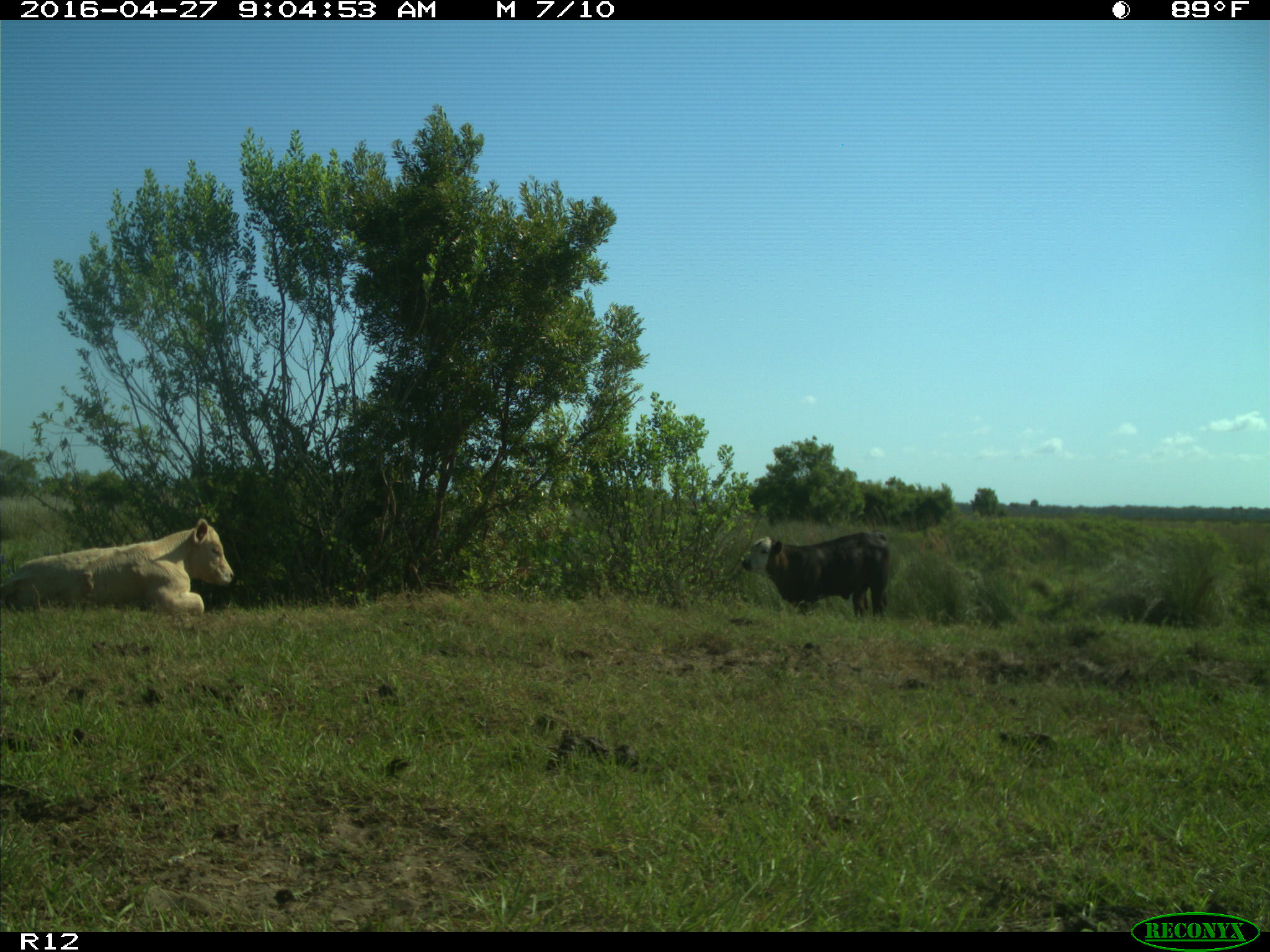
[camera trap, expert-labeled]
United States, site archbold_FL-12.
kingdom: Animalia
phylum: Chordata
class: Mammalia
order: Artiodactyla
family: Bovidae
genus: Bos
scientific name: Bos taurus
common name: domestic cow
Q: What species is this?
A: Bos taurus (domestic cow).